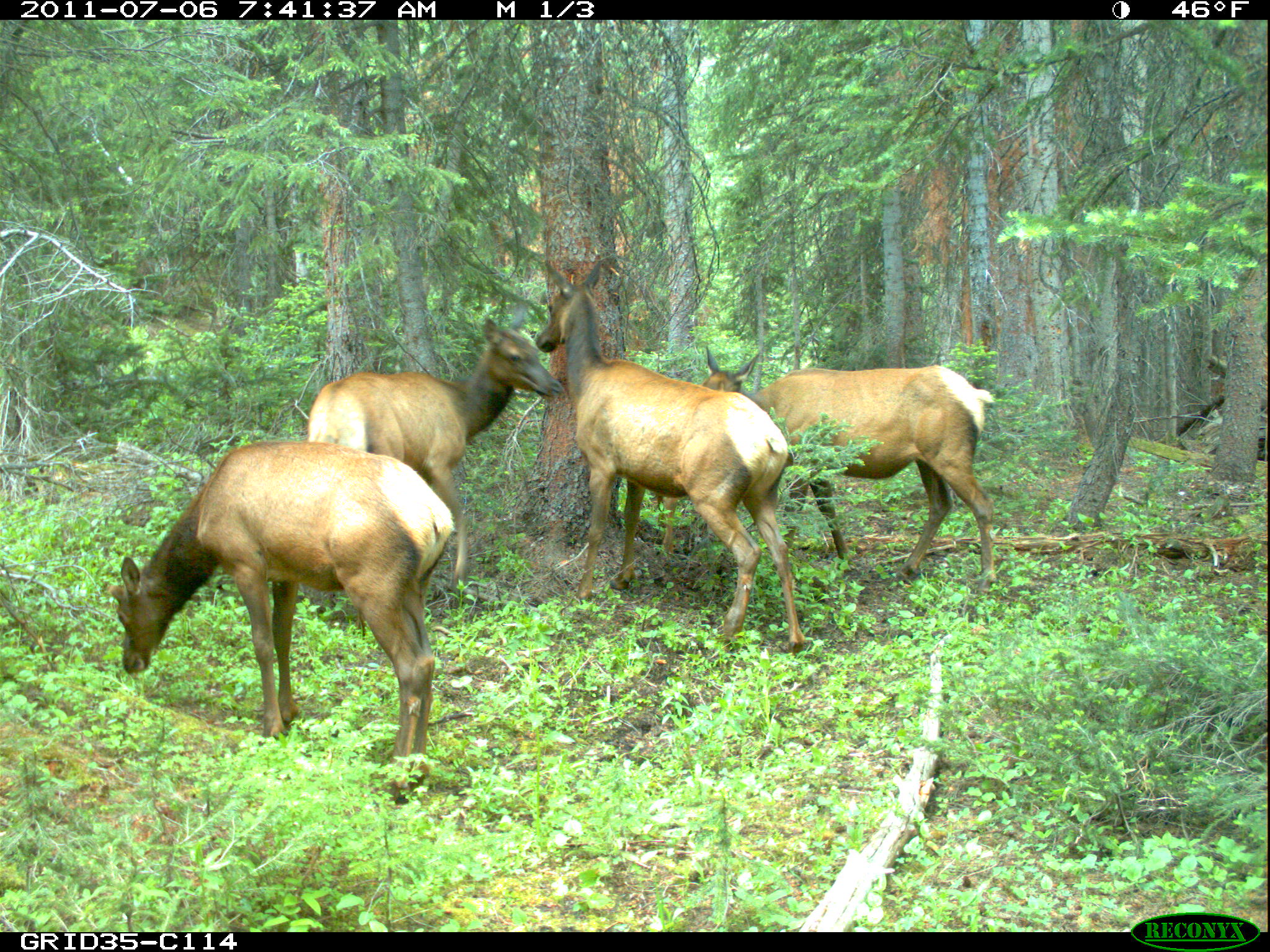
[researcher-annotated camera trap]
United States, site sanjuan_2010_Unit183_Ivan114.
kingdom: Animalia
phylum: Chordata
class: Mammalia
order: Artiodactyla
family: Cervidae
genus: Cervus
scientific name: Cervus elaphus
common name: red deer